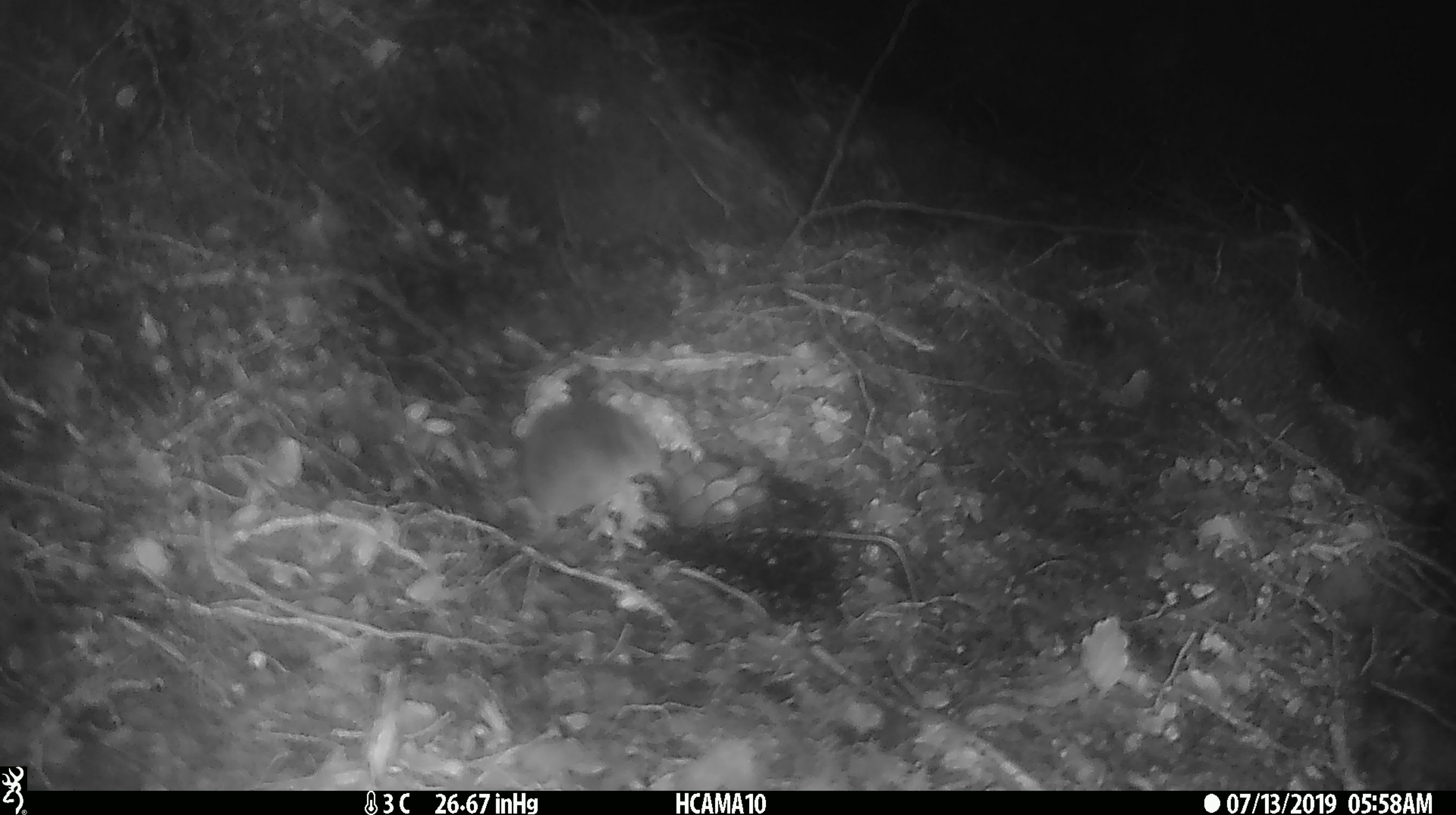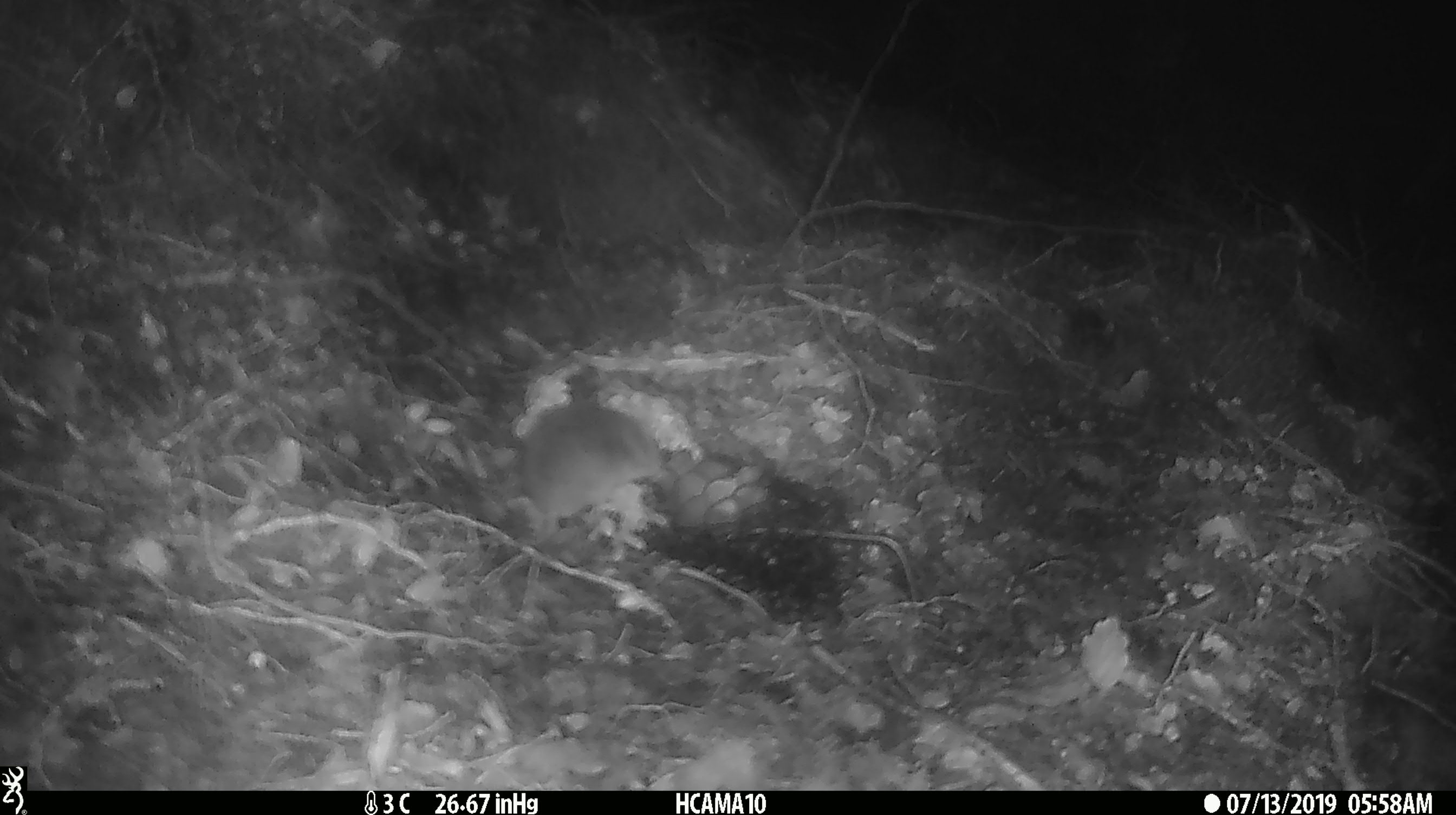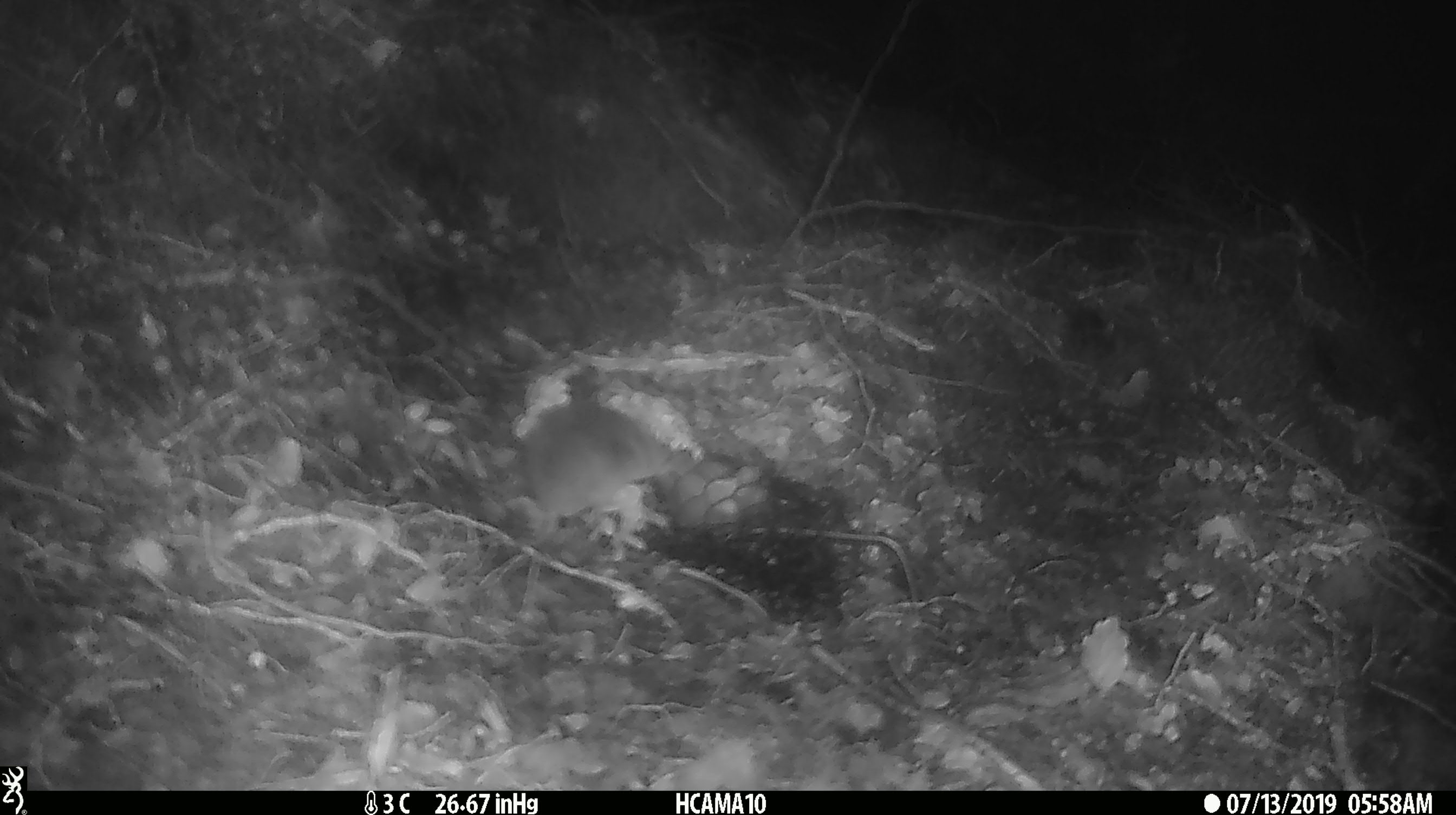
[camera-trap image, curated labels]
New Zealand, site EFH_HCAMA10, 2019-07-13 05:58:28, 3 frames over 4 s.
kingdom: Animalia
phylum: Chordata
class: Mammalia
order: Rodentia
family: Muridae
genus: Mus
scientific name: Mus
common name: mouse